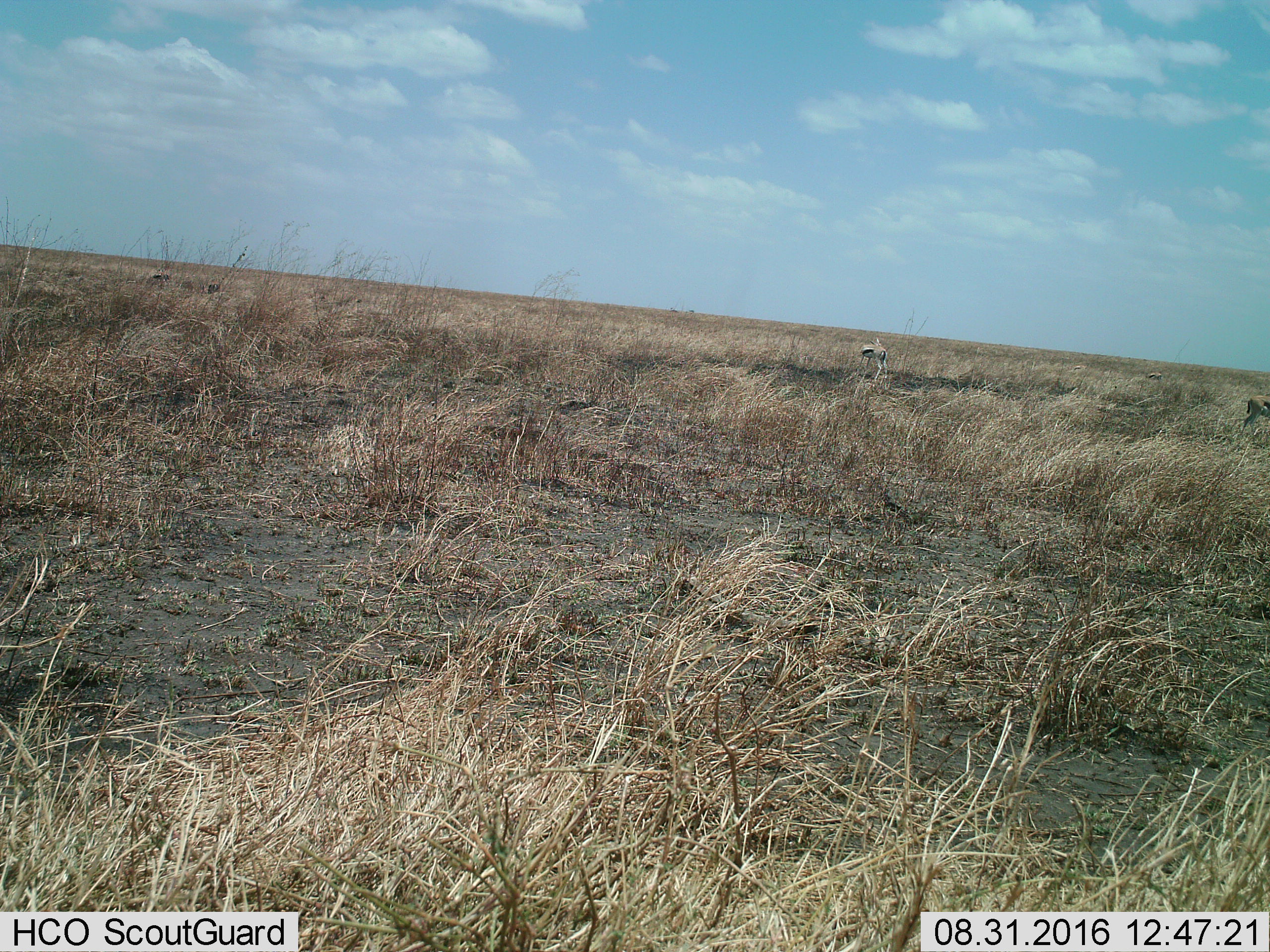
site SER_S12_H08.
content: unidentified animal